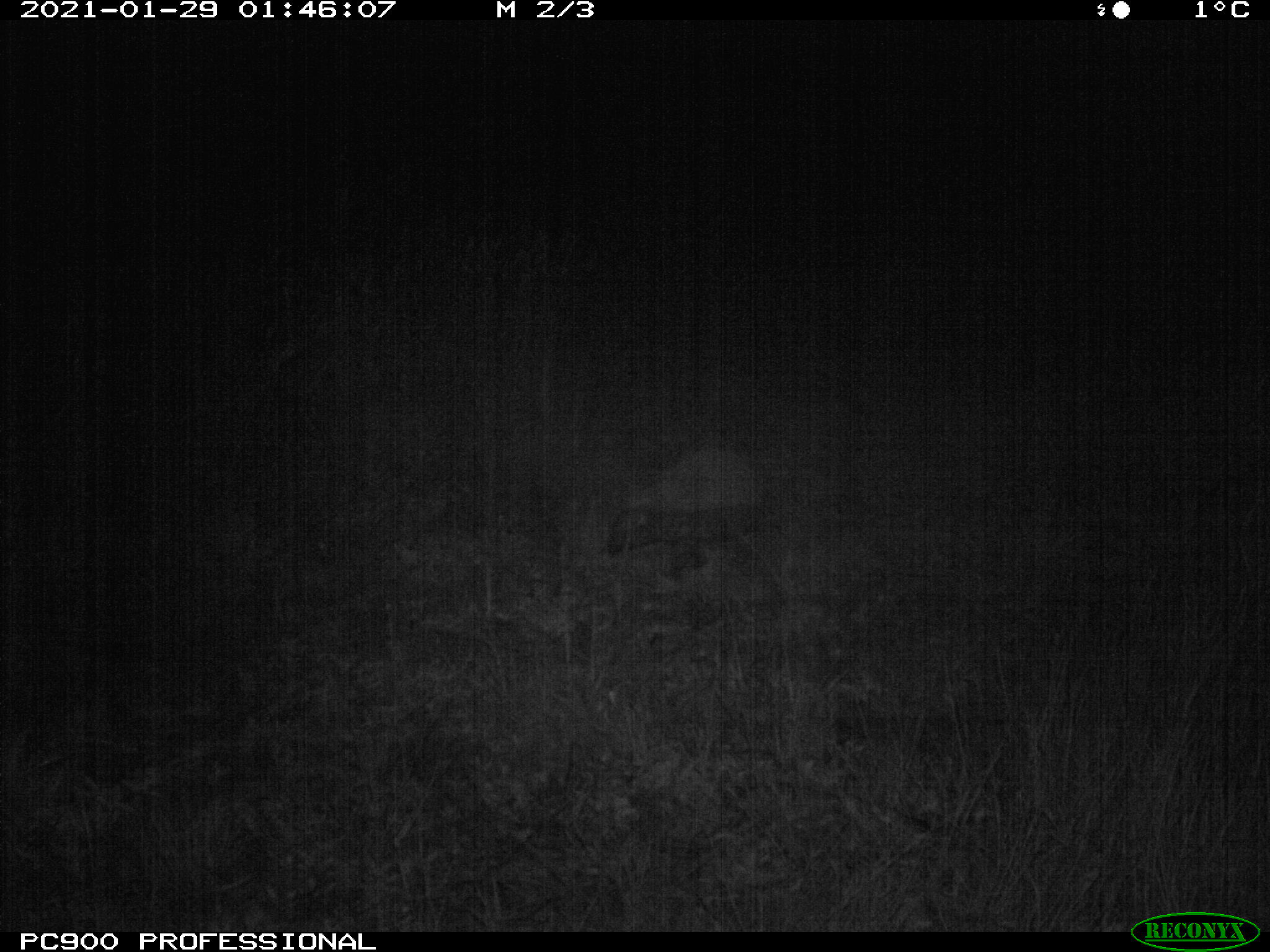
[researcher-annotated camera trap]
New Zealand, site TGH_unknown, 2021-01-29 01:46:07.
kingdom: Animalia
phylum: Chordata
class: Mammalia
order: Eulipotyphla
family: Erinaceidae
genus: Erinaceus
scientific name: Erinaceus europaeus europaeus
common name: european hedgehog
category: hedgehog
Hedgehog (european hedgehog) (Erinaceus europaeus europaeus).